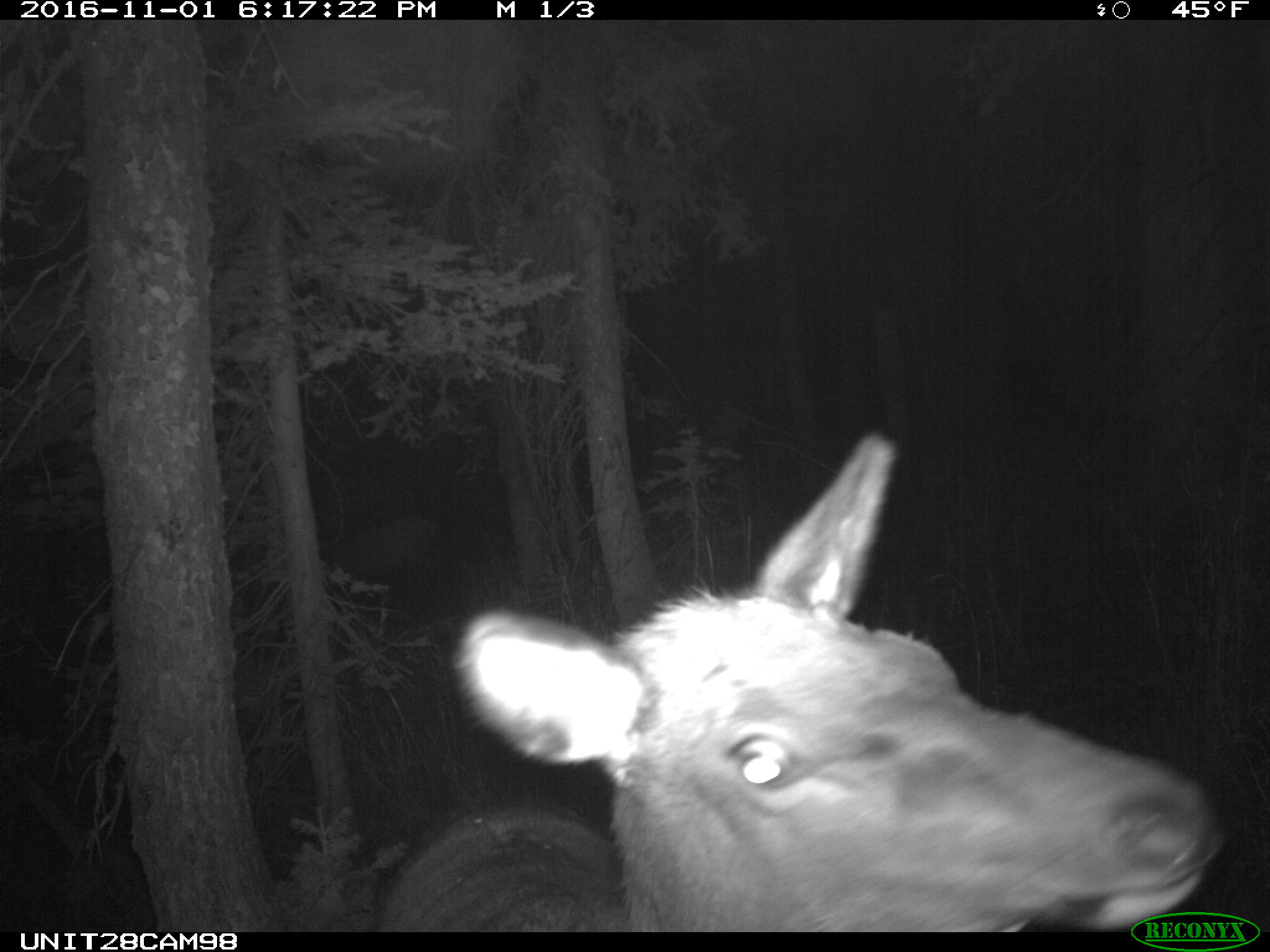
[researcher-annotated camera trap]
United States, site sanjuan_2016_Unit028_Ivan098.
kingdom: Animalia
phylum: Chordata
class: Mammalia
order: Artiodactyla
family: Cervidae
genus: Cervus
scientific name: Cervus elaphus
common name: red deer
Cervus elaphus (red deer).